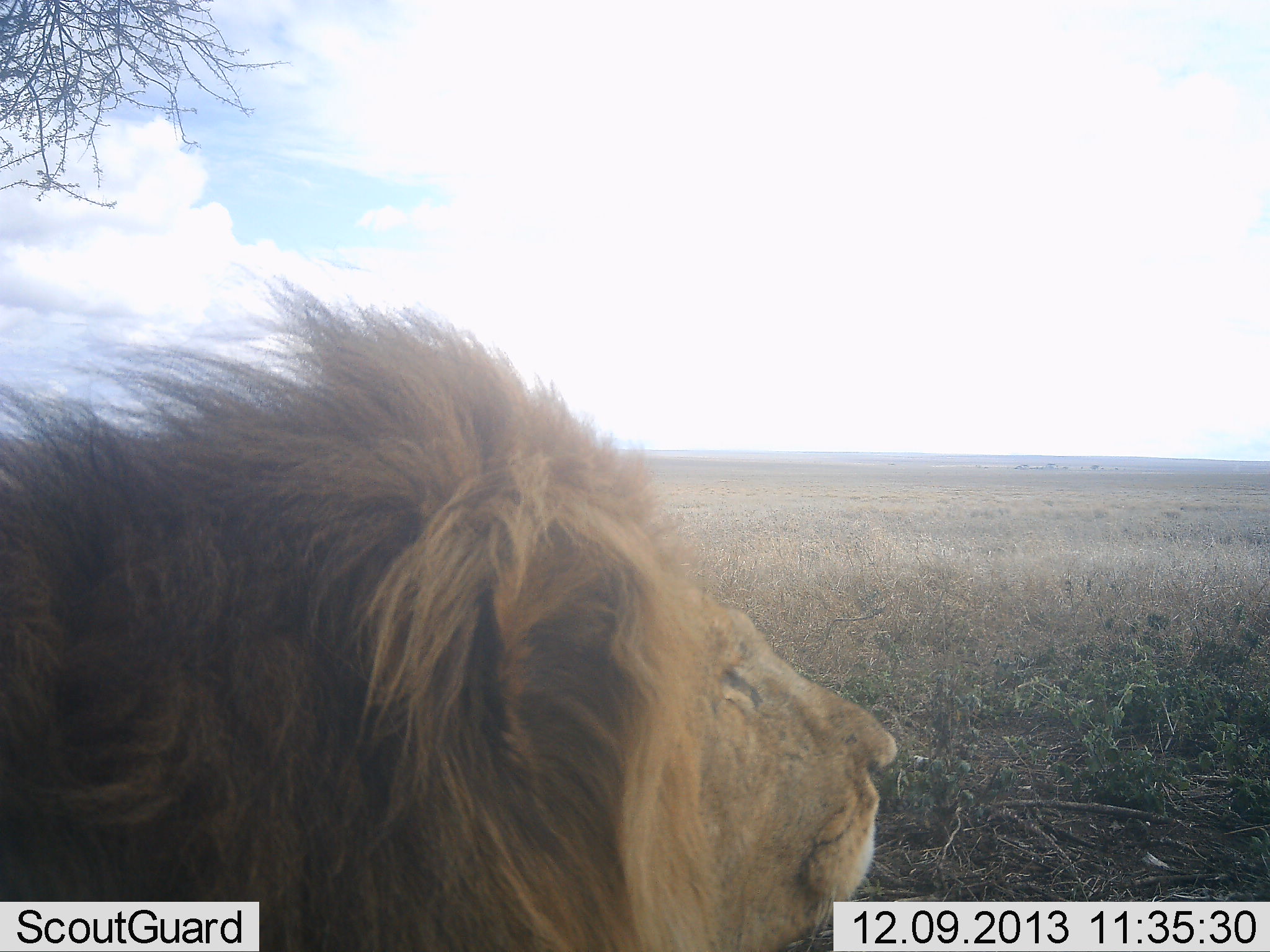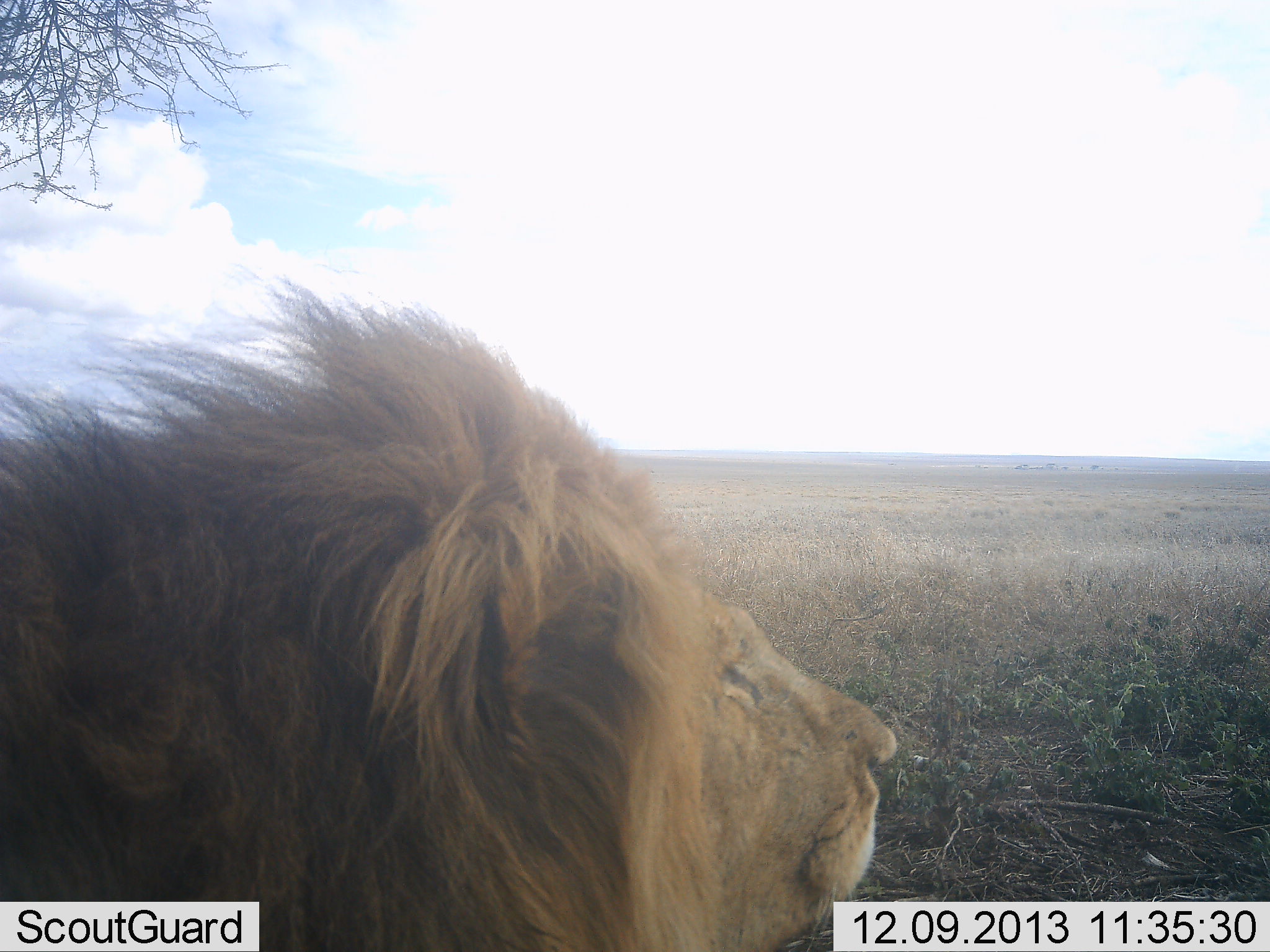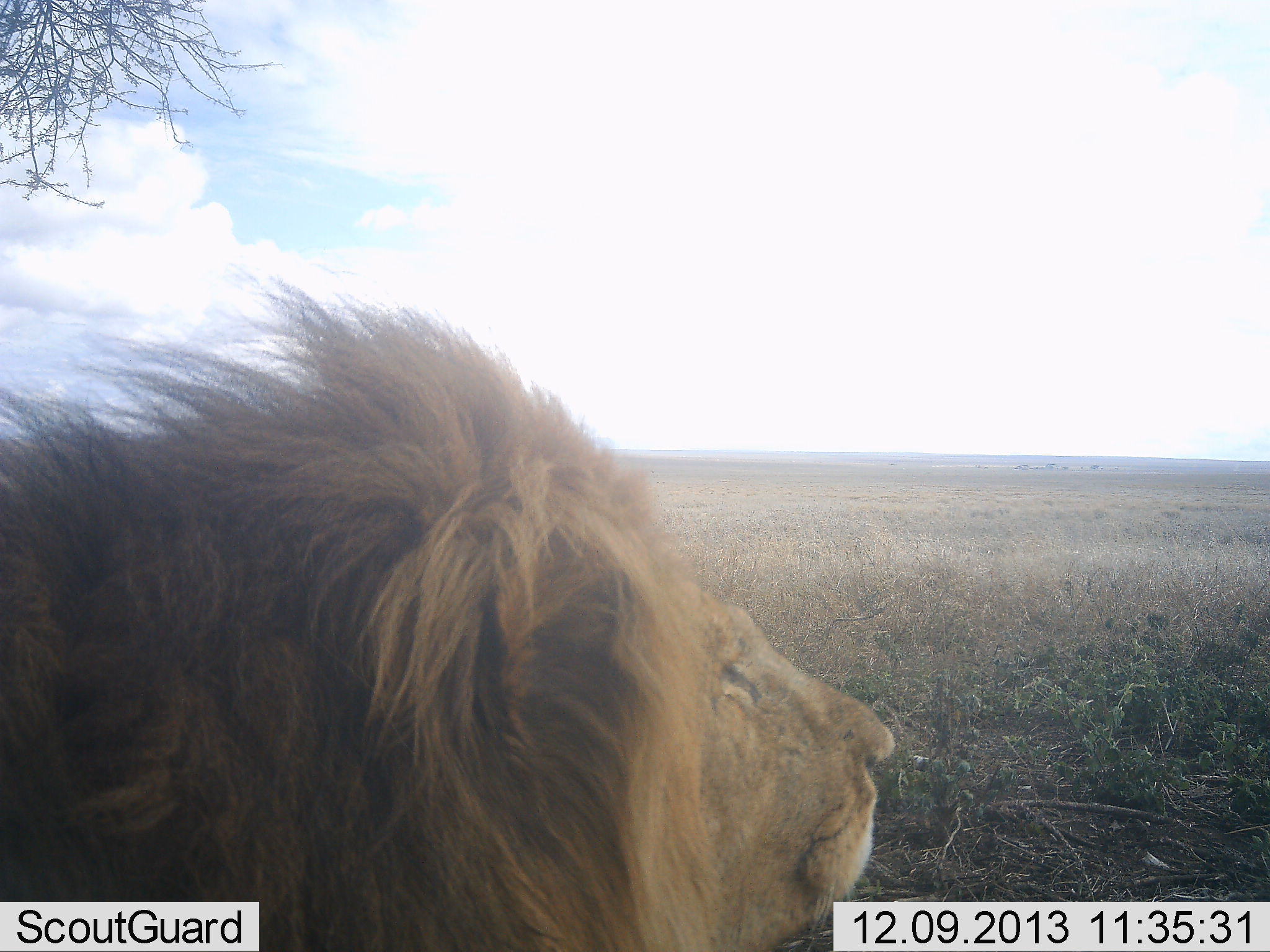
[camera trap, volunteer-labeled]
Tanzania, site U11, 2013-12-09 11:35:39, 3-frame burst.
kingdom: Animalia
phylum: Chordata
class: Mammalia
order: Carnivora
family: Felidae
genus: Panthera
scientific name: Panthera leo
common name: lion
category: lionmale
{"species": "lionmale (lion) (Panthera leo)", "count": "1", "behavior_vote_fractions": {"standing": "30%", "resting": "70%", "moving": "0%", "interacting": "0%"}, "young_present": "0%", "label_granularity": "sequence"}